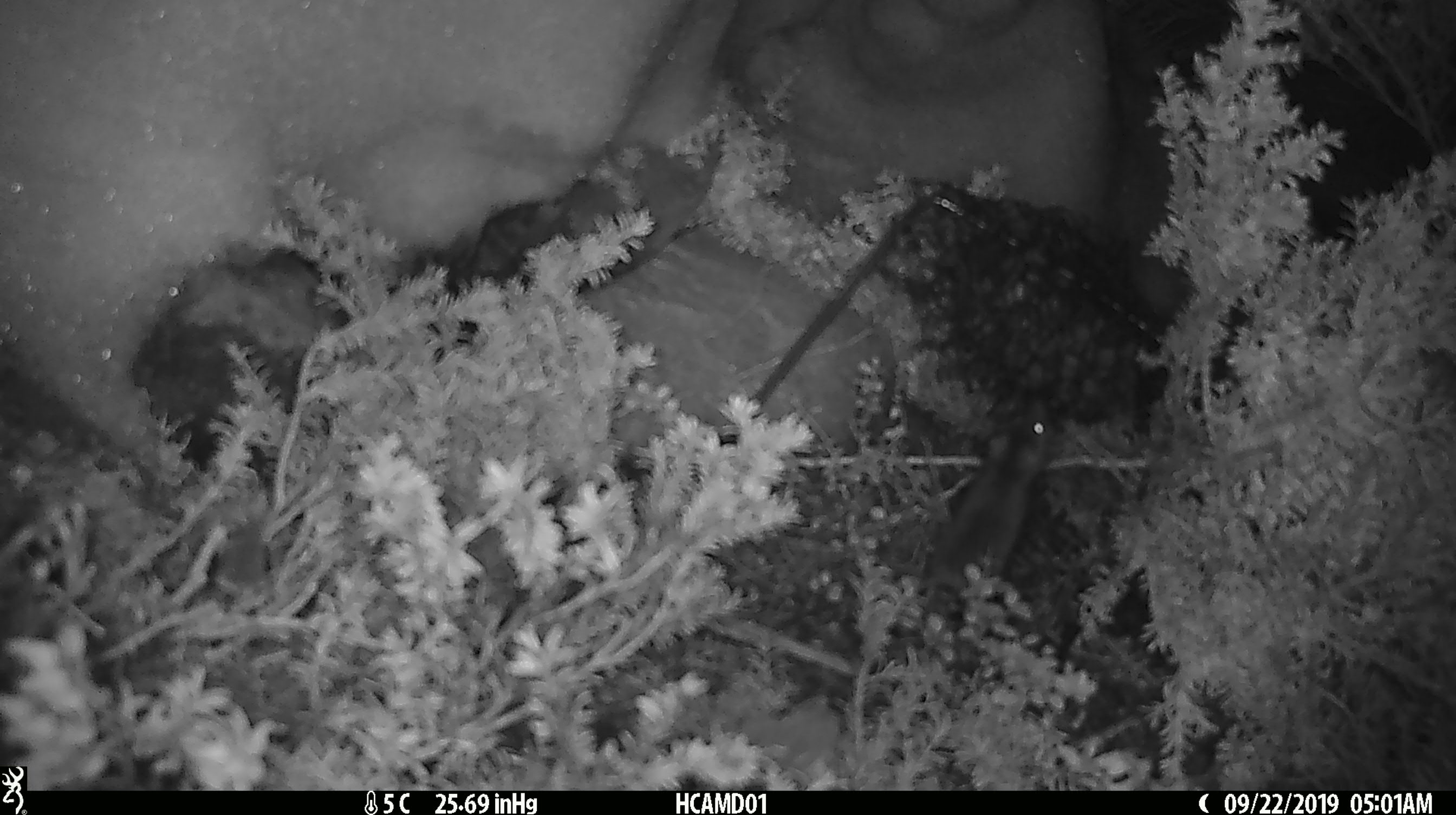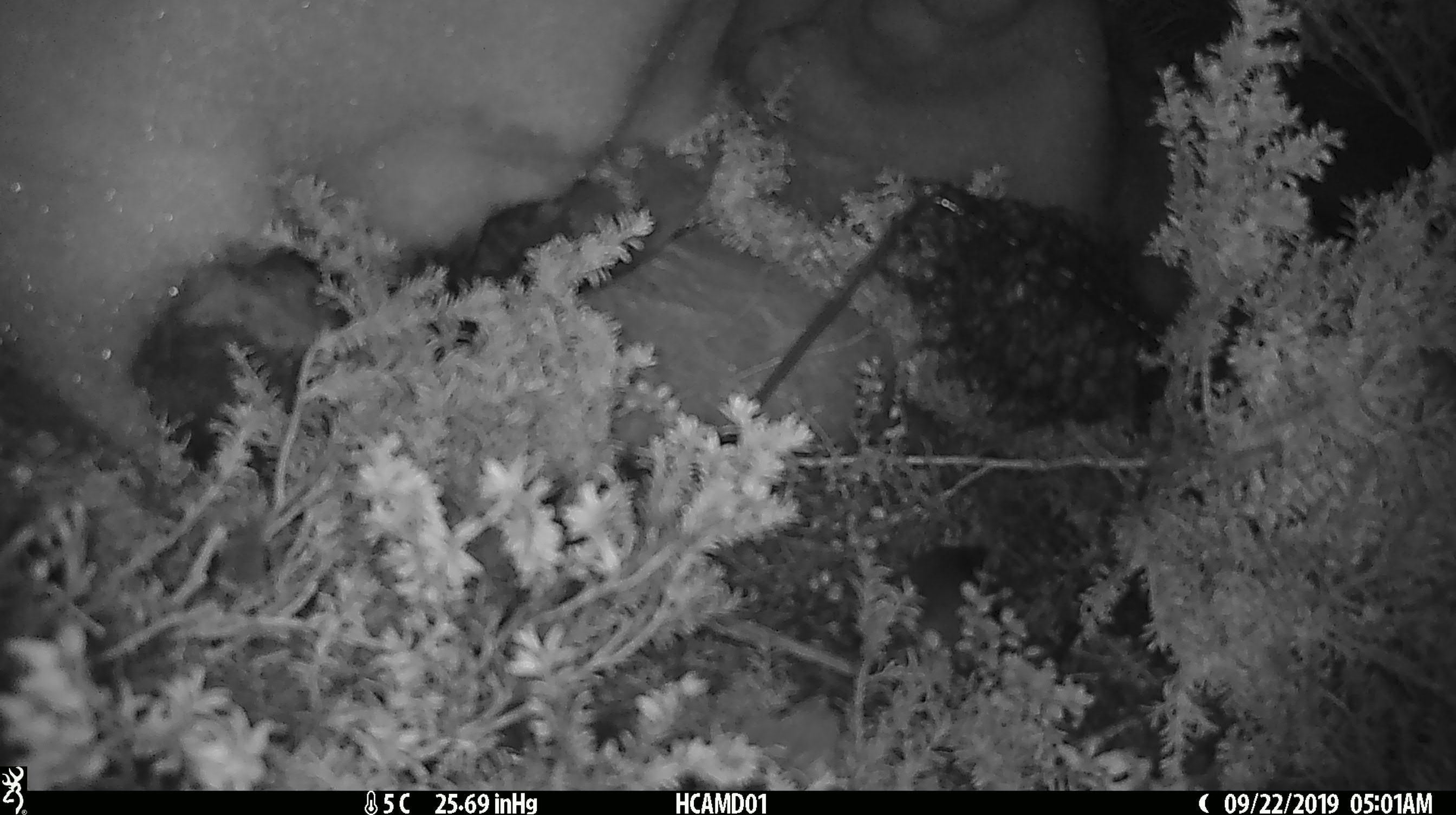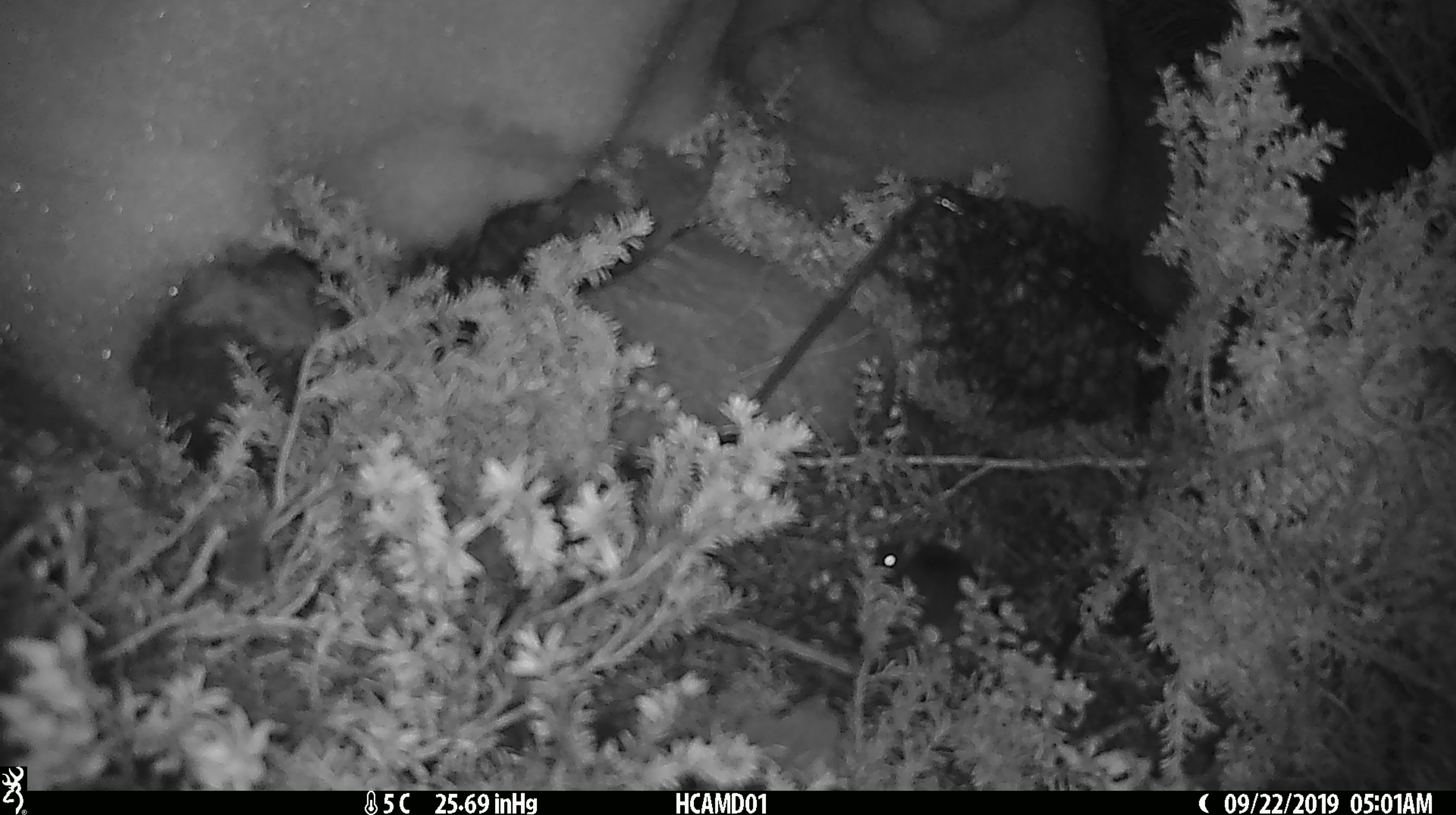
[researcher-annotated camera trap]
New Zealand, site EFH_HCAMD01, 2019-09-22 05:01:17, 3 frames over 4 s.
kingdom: Animalia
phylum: Chordata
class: Mammalia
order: Rodentia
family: Muridae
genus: Mus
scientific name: Mus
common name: mouse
Mouse (Mus).